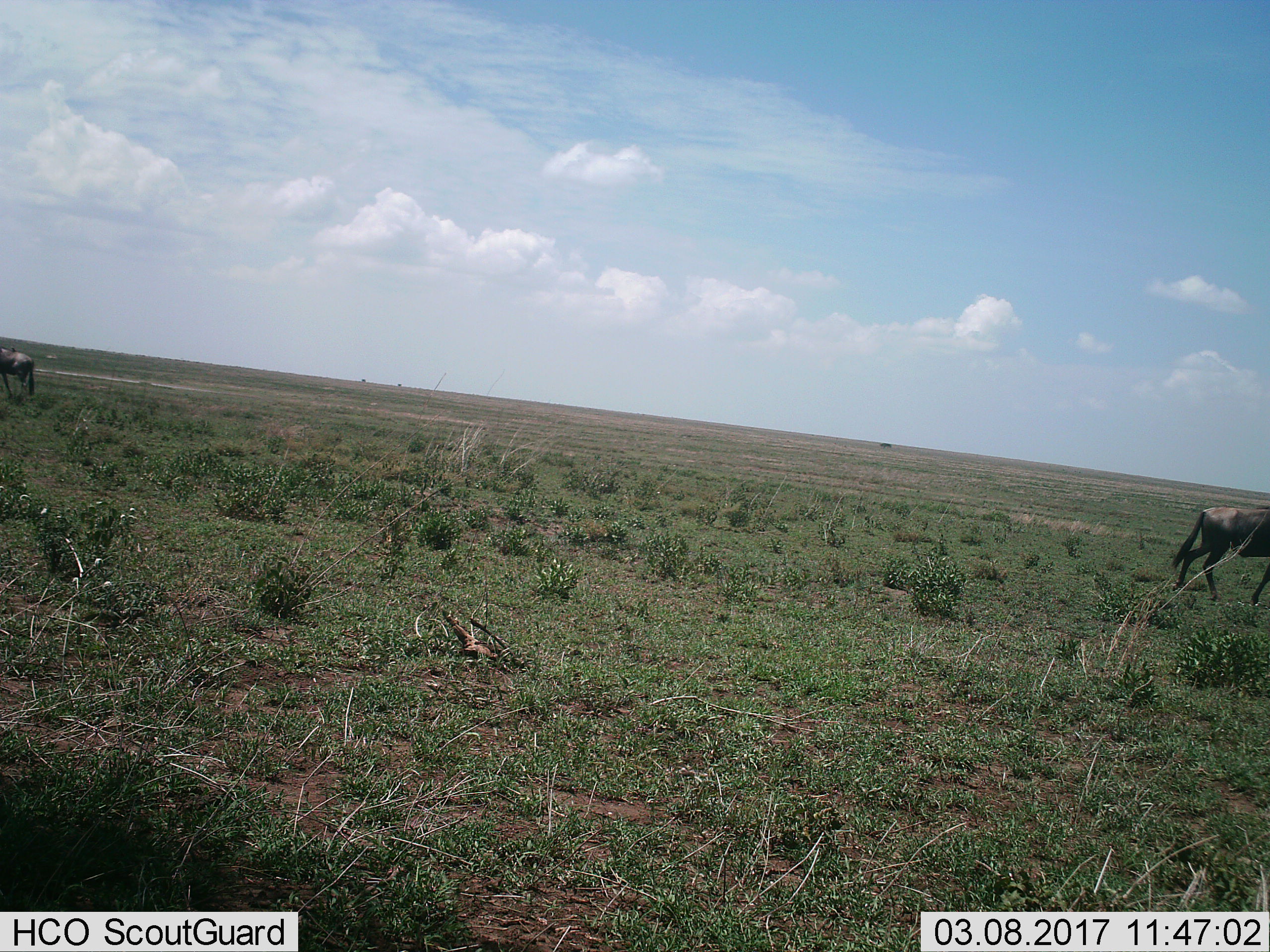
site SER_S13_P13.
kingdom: Animalia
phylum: Chordata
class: Mammalia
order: Artiodactyla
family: Bovidae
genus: Connochaetes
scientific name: Connochaetes taurinus taurinus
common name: blue wildebeest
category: wildebeestblue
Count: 2.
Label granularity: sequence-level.